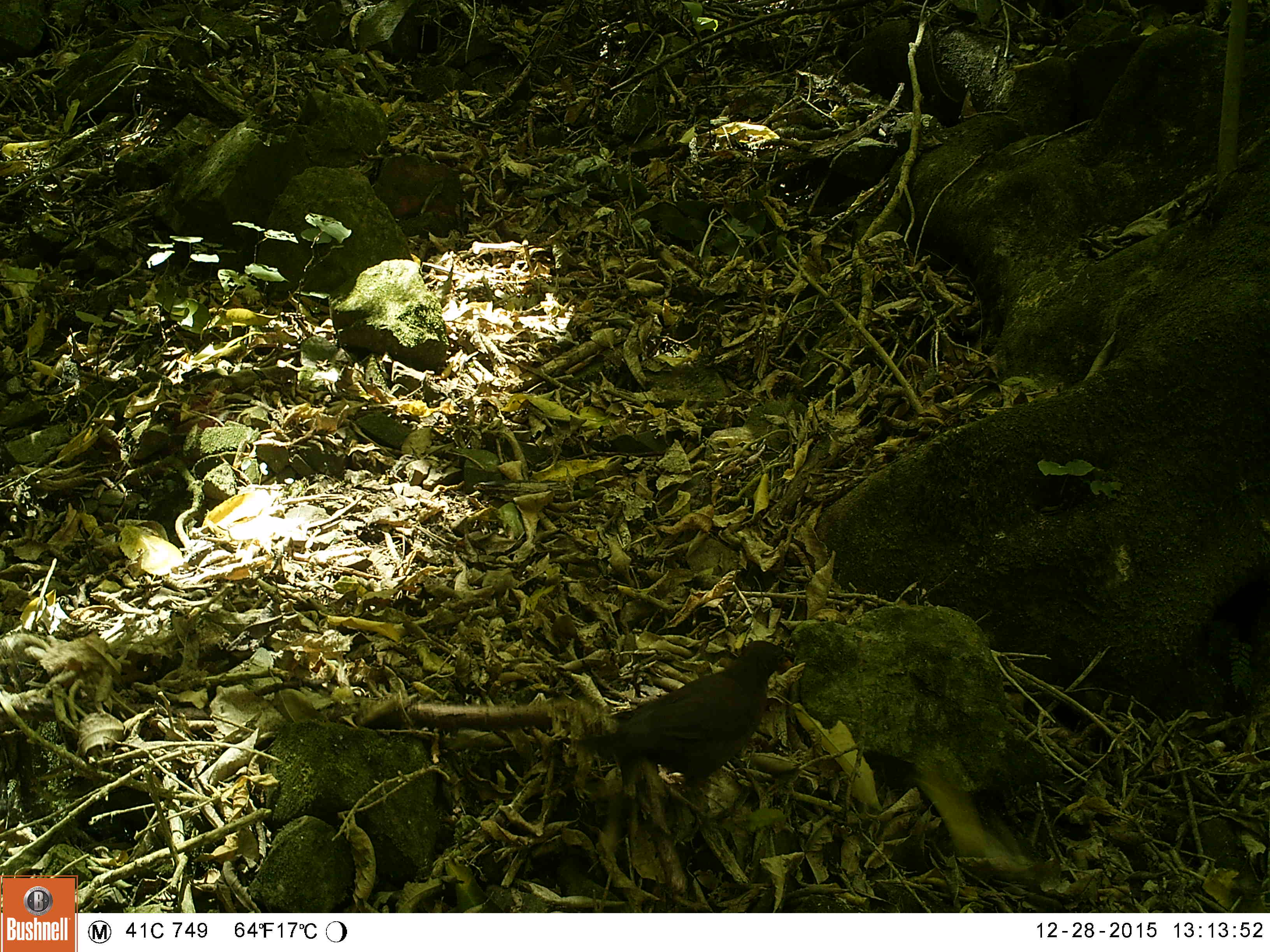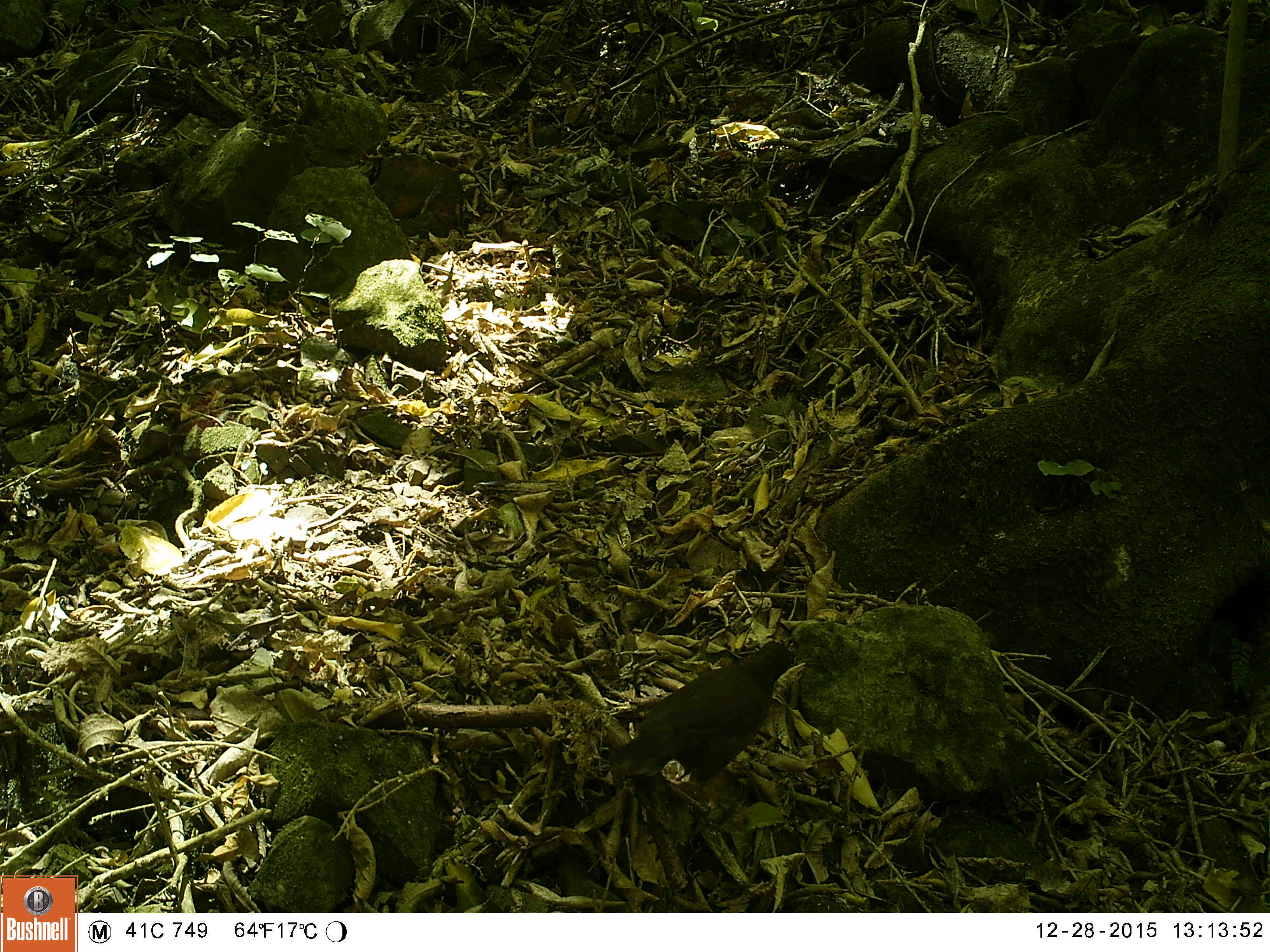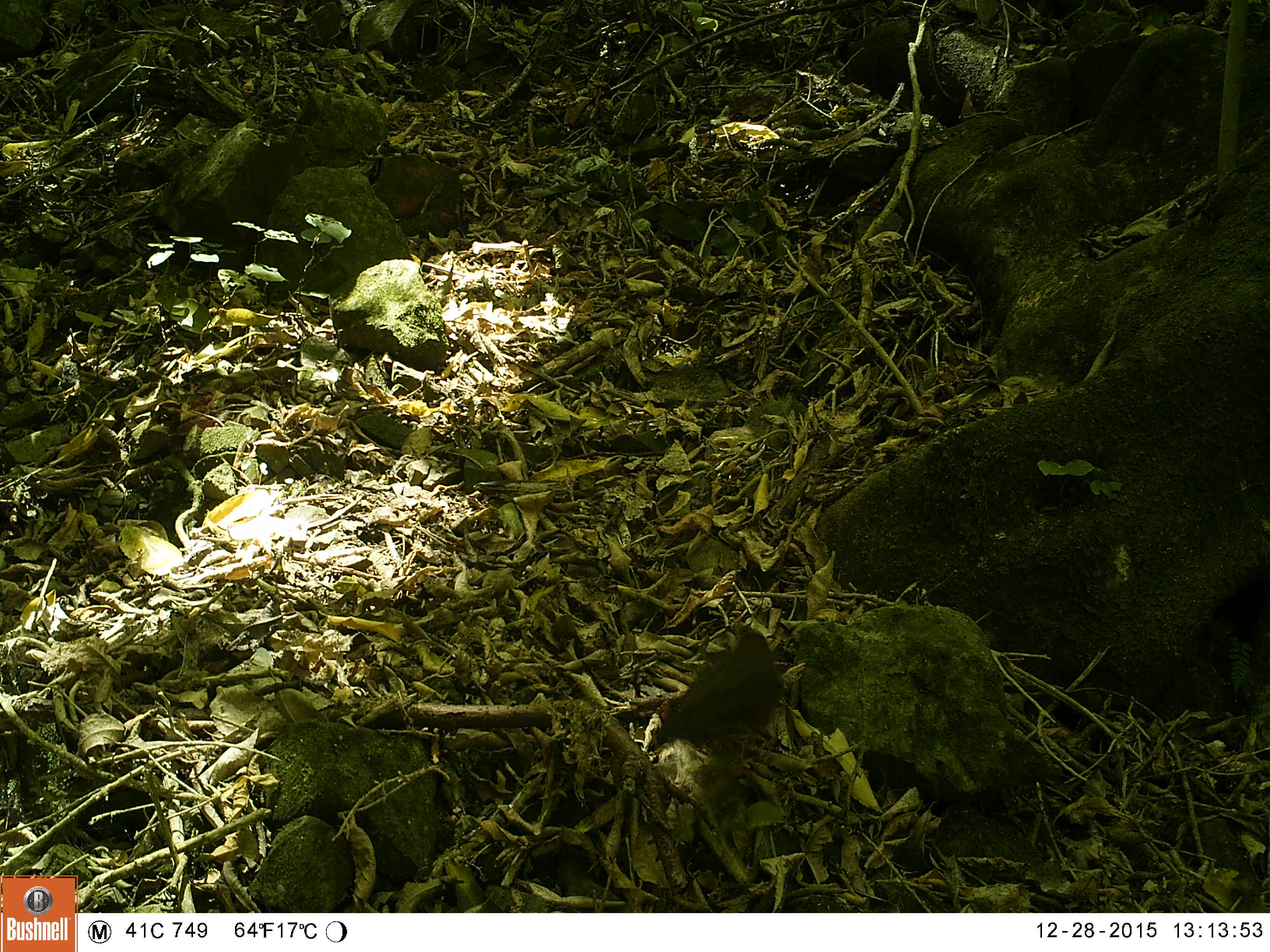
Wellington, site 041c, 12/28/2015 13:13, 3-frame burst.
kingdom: Animalia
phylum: Chordata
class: Aves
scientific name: Aves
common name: bird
Bird (Aves).